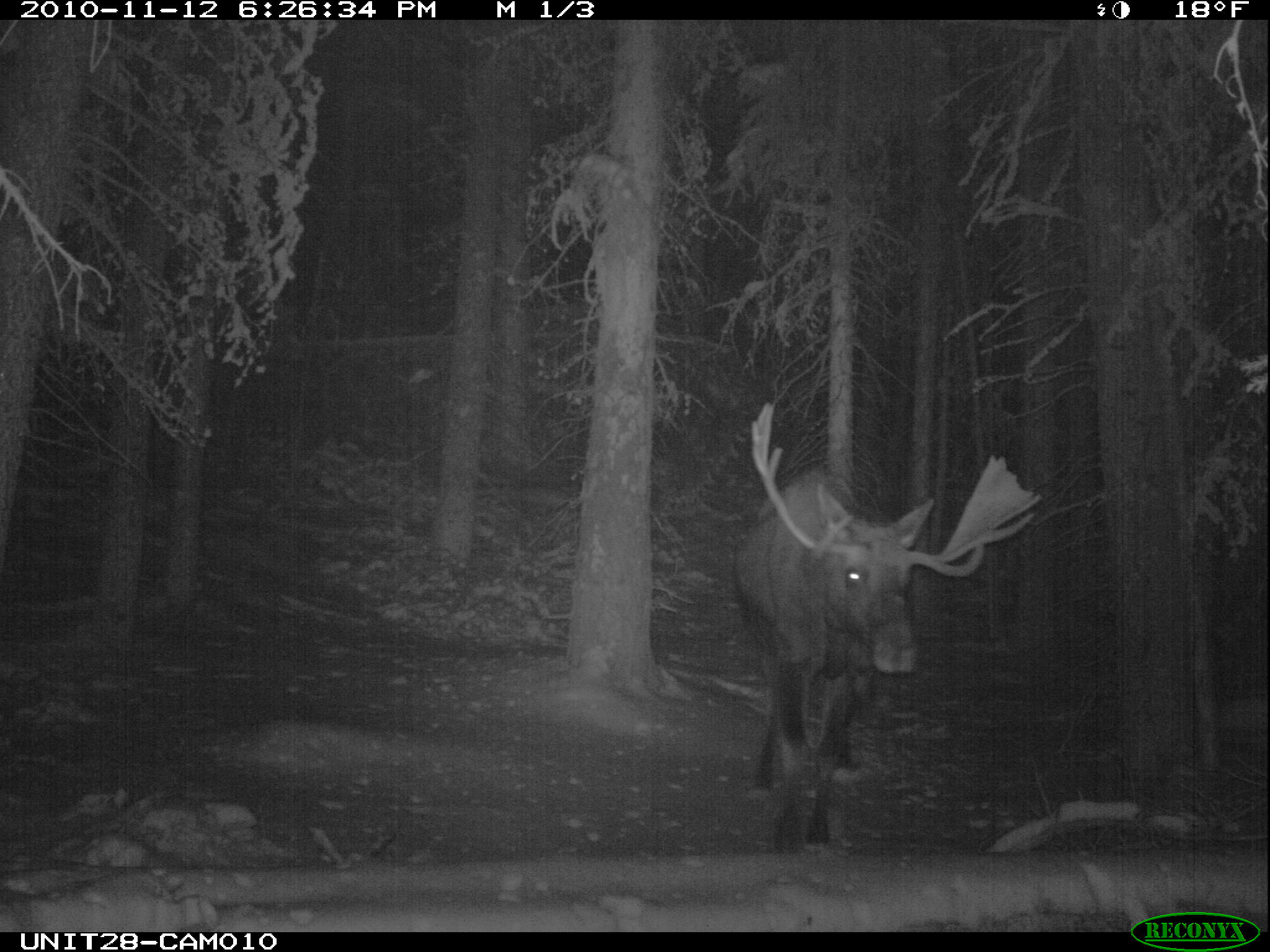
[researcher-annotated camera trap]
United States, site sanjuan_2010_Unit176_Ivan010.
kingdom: Animalia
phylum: Chordata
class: Mammalia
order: Artiodactyla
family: Cervidae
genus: Alces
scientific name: Alces alces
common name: moose